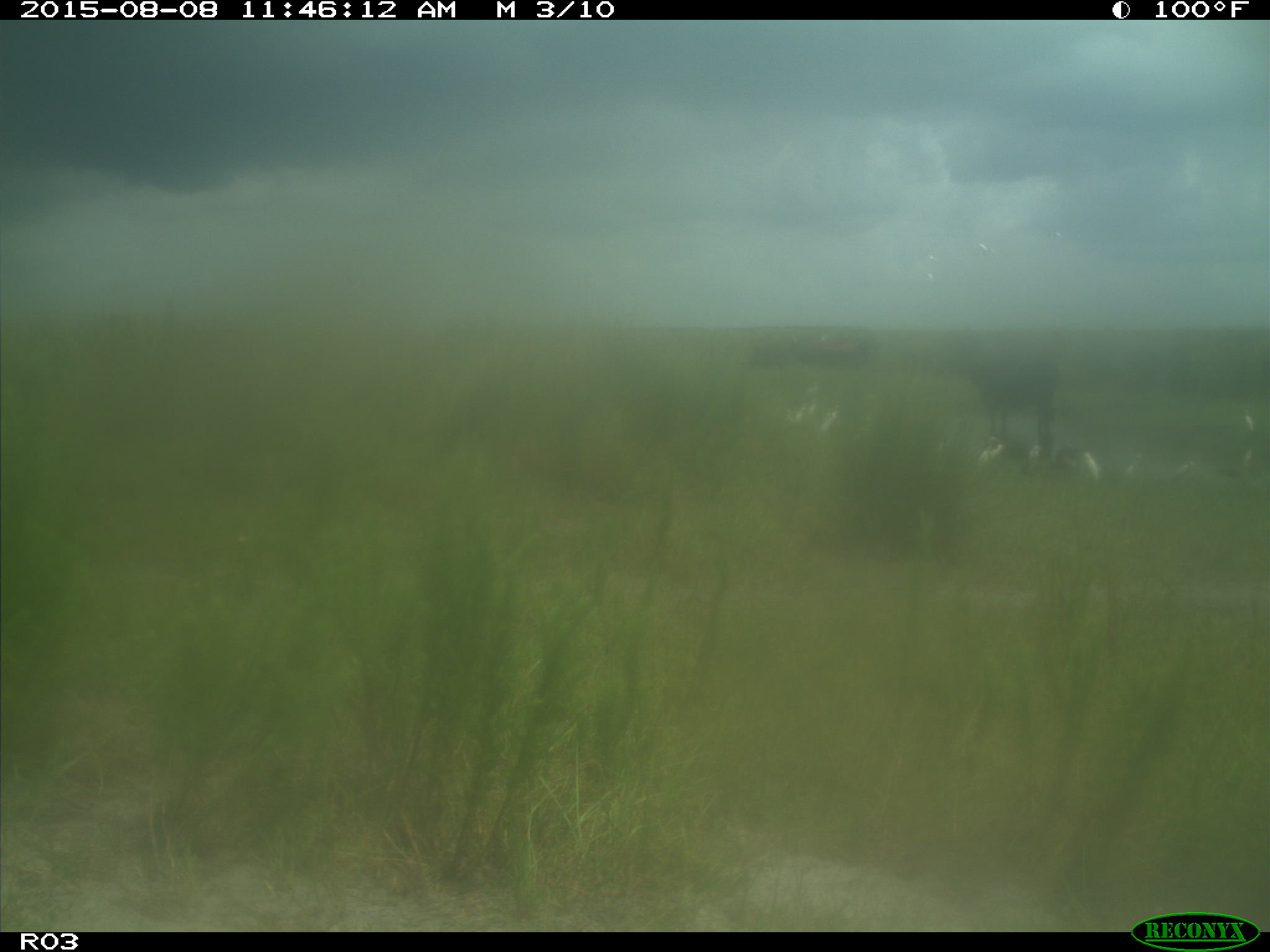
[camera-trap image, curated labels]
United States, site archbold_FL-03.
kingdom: Animalia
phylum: Chordata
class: Mammalia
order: Artiodactyla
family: Bovidae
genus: Bos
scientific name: Bos taurus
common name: domestic cow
Bos taurus (domestic cow).